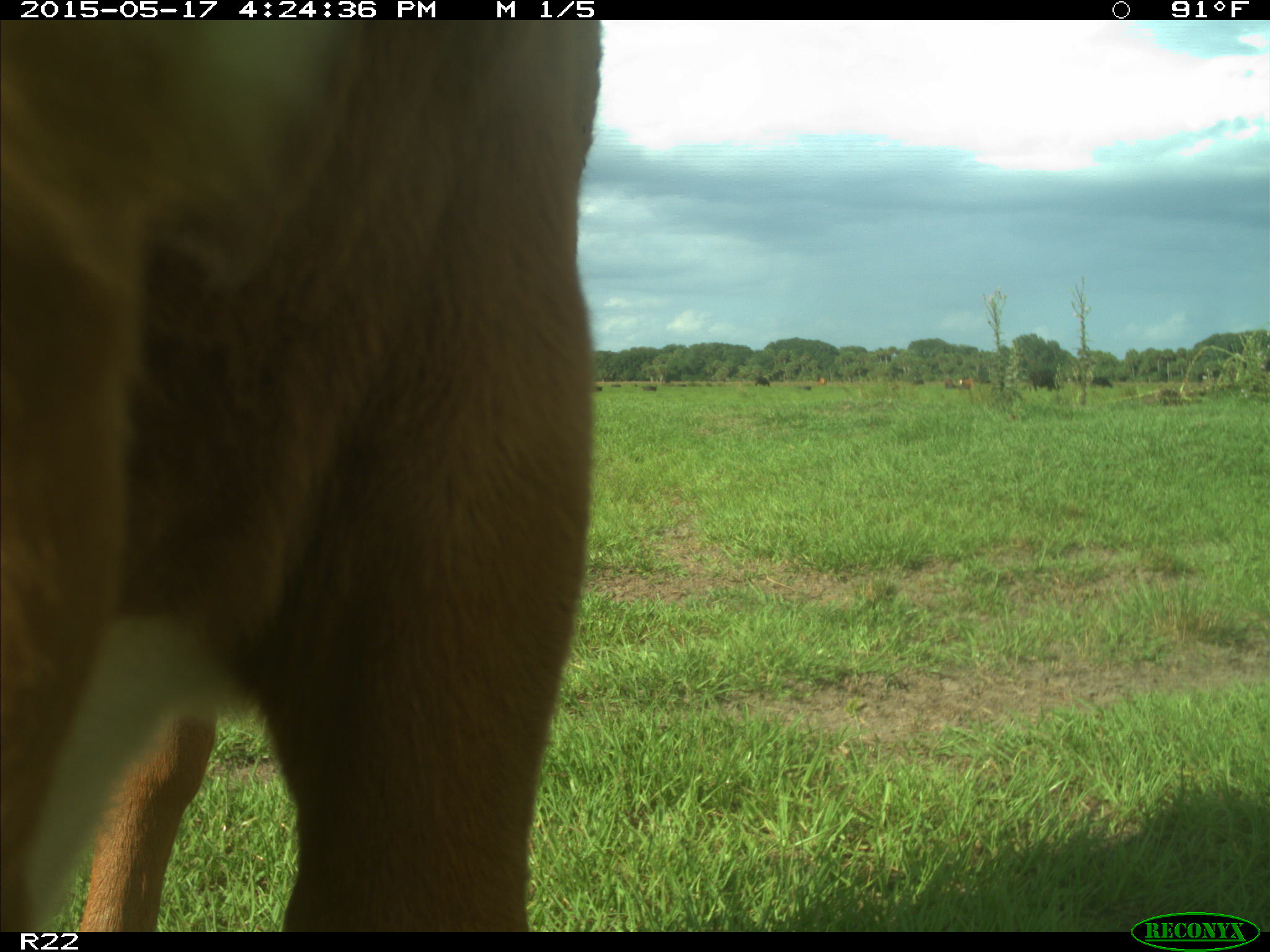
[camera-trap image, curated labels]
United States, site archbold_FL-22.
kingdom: Animalia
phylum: Chordata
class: Mammalia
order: Artiodactyla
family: Bovidae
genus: Bos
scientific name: Bos taurus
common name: domestic cow